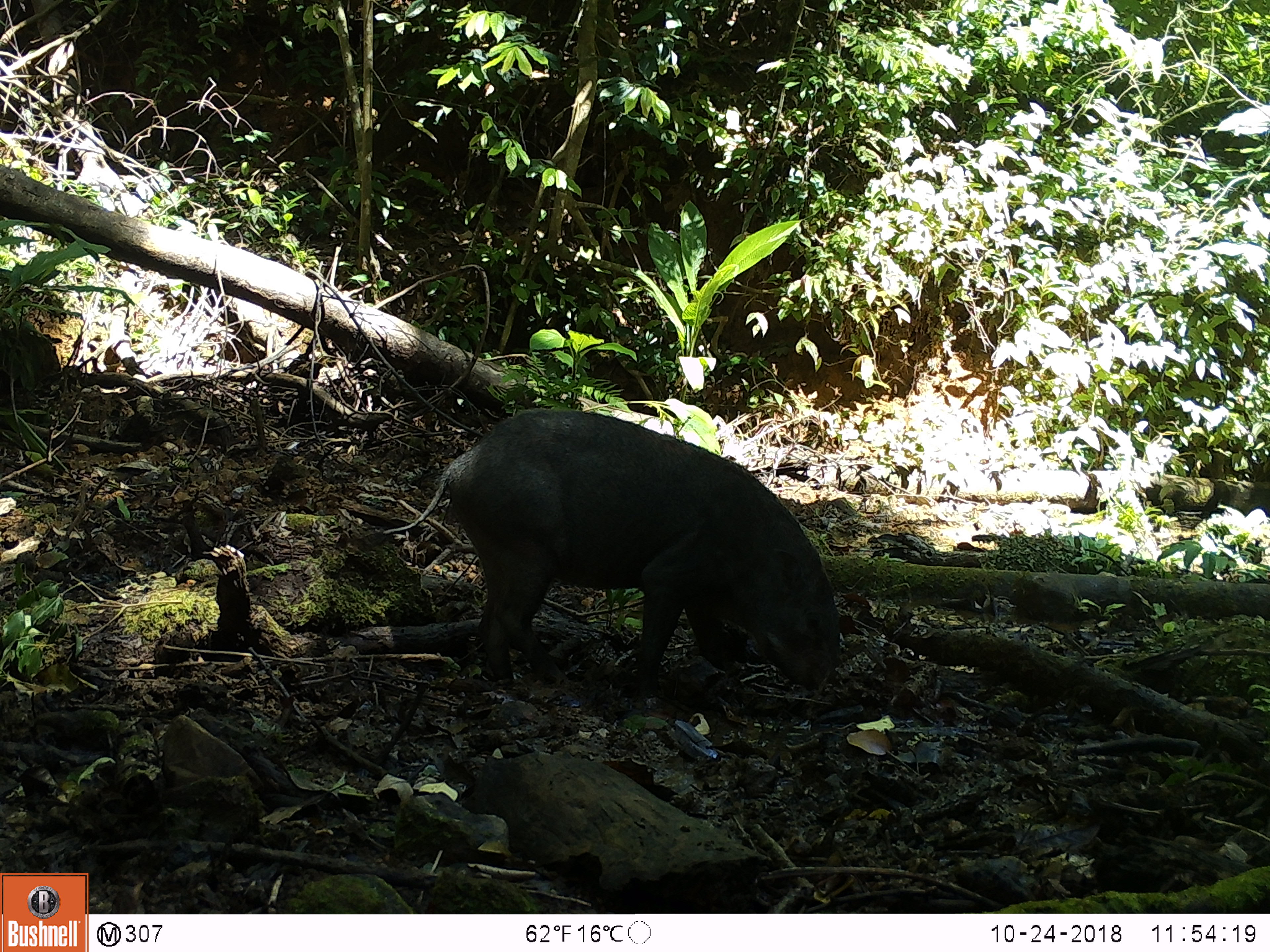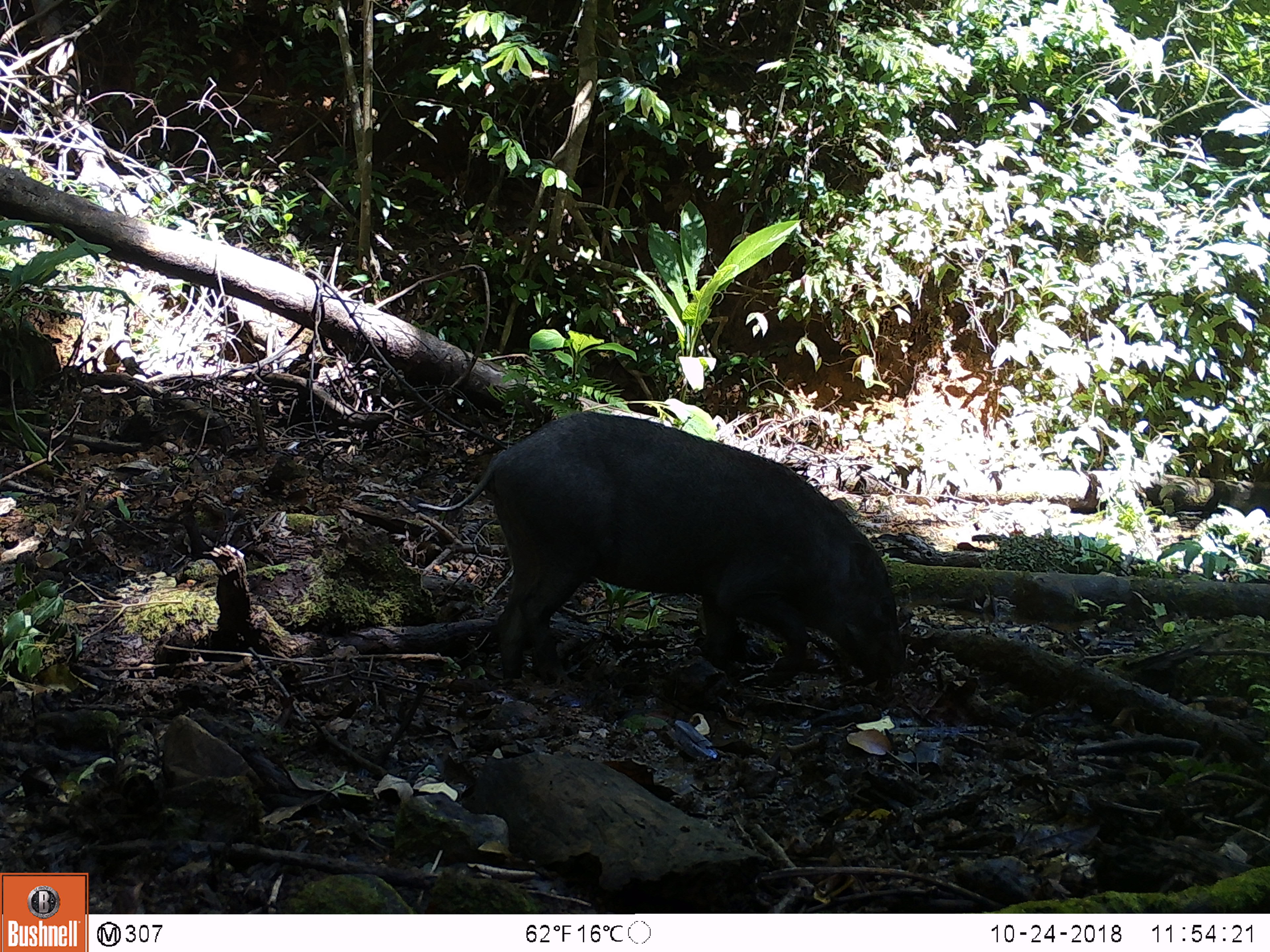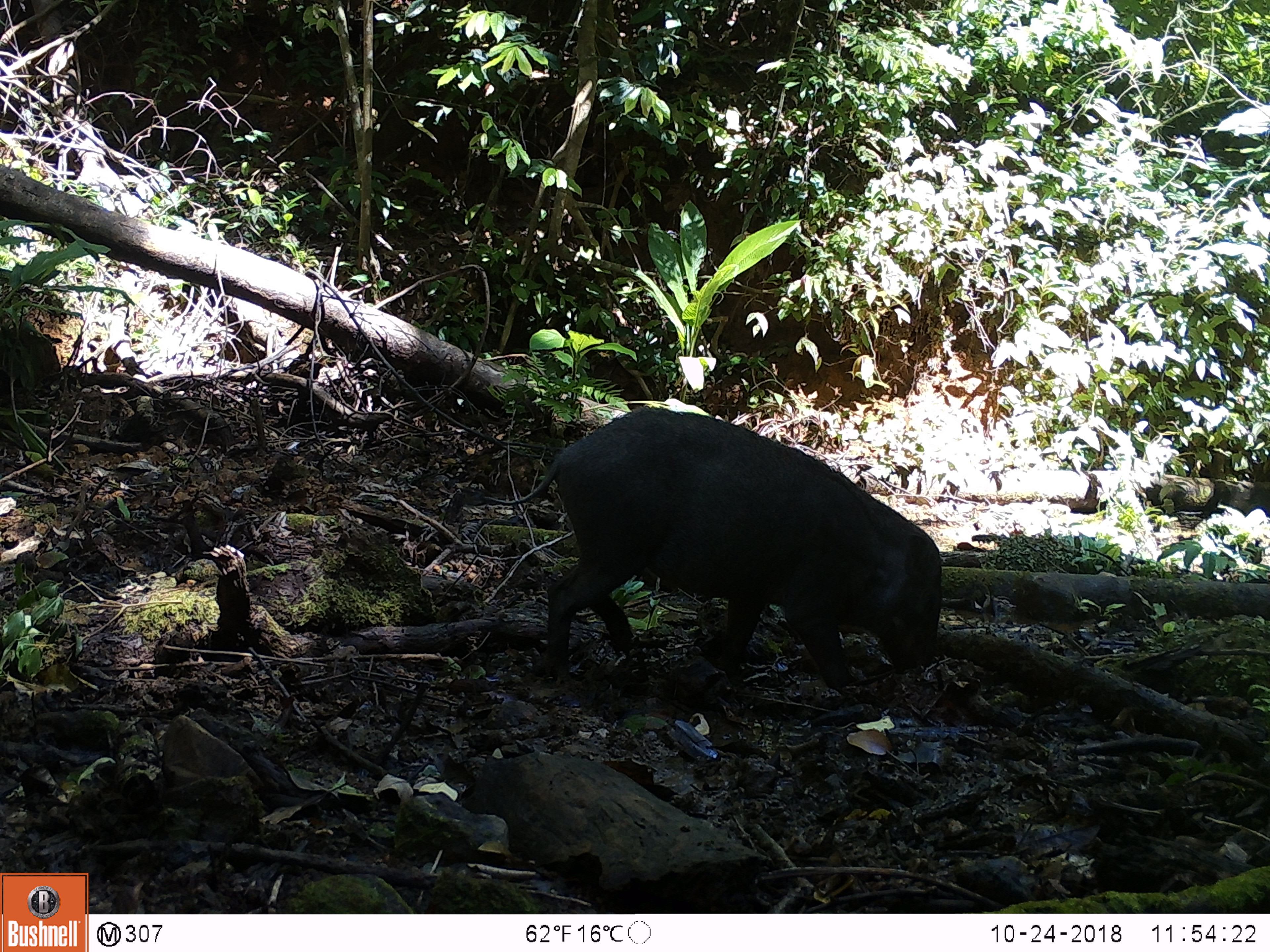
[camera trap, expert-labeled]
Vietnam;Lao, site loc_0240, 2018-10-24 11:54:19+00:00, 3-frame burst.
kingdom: Animalia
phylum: Chordata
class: Mammalia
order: Artiodactyla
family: Suidae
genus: Sus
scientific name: Sus scrofa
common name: eurasian wild pig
Eurasian wild pig (Sus scrofa). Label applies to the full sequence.